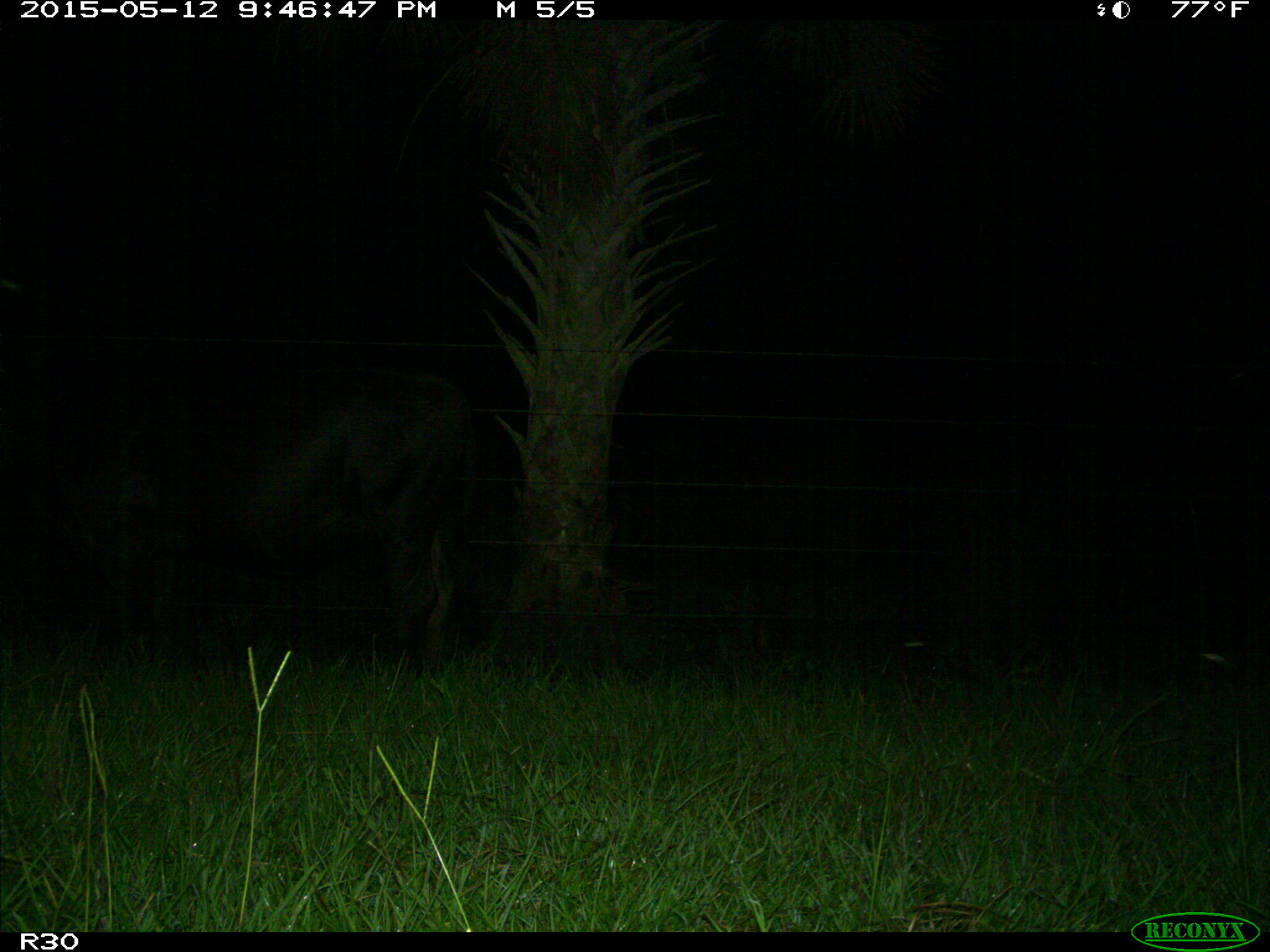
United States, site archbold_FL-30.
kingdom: Animalia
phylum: Chordata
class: Mammalia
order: Artiodactyla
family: Bovidae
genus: Bos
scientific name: Bos taurus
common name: domestic cow